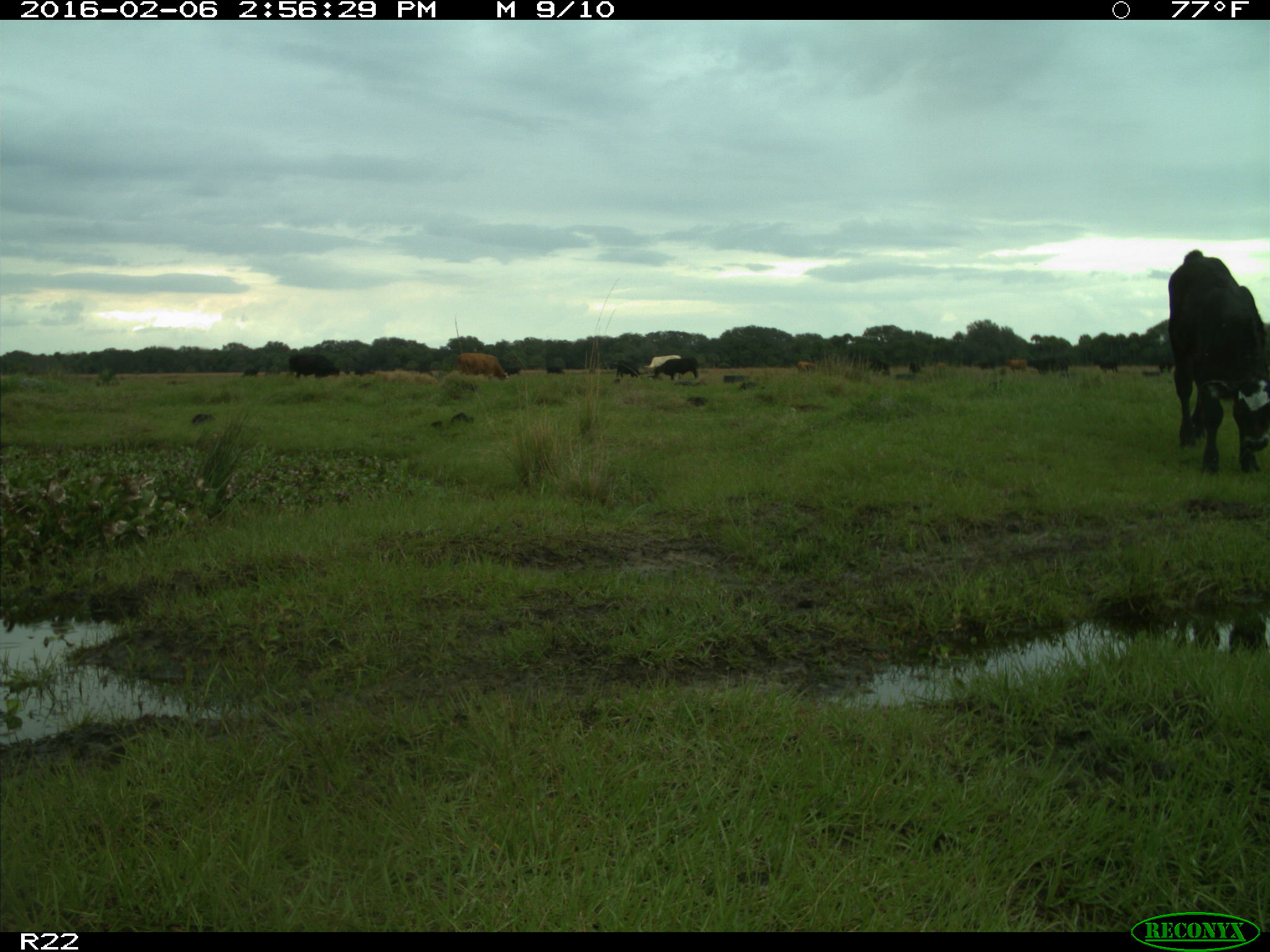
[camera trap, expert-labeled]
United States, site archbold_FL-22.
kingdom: Animalia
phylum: Chordata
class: Mammalia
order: Artiodactyla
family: Bovidae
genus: Bos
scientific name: Bos taurus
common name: domestic cow